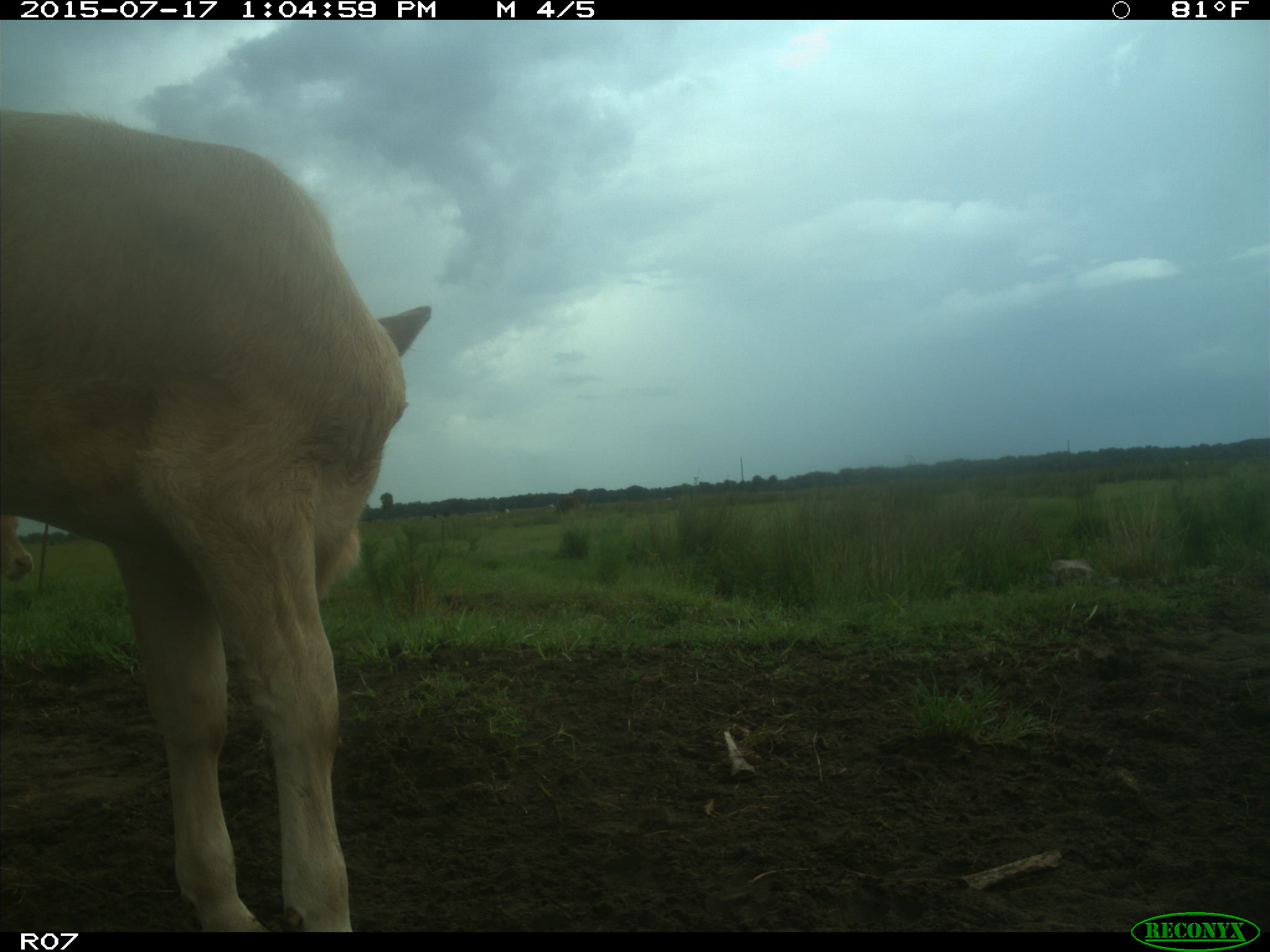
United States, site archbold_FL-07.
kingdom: Animalia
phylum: Chordata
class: Mammalia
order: Artiodactyla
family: Bovidae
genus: Bos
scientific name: Bos taurus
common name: domestic cow